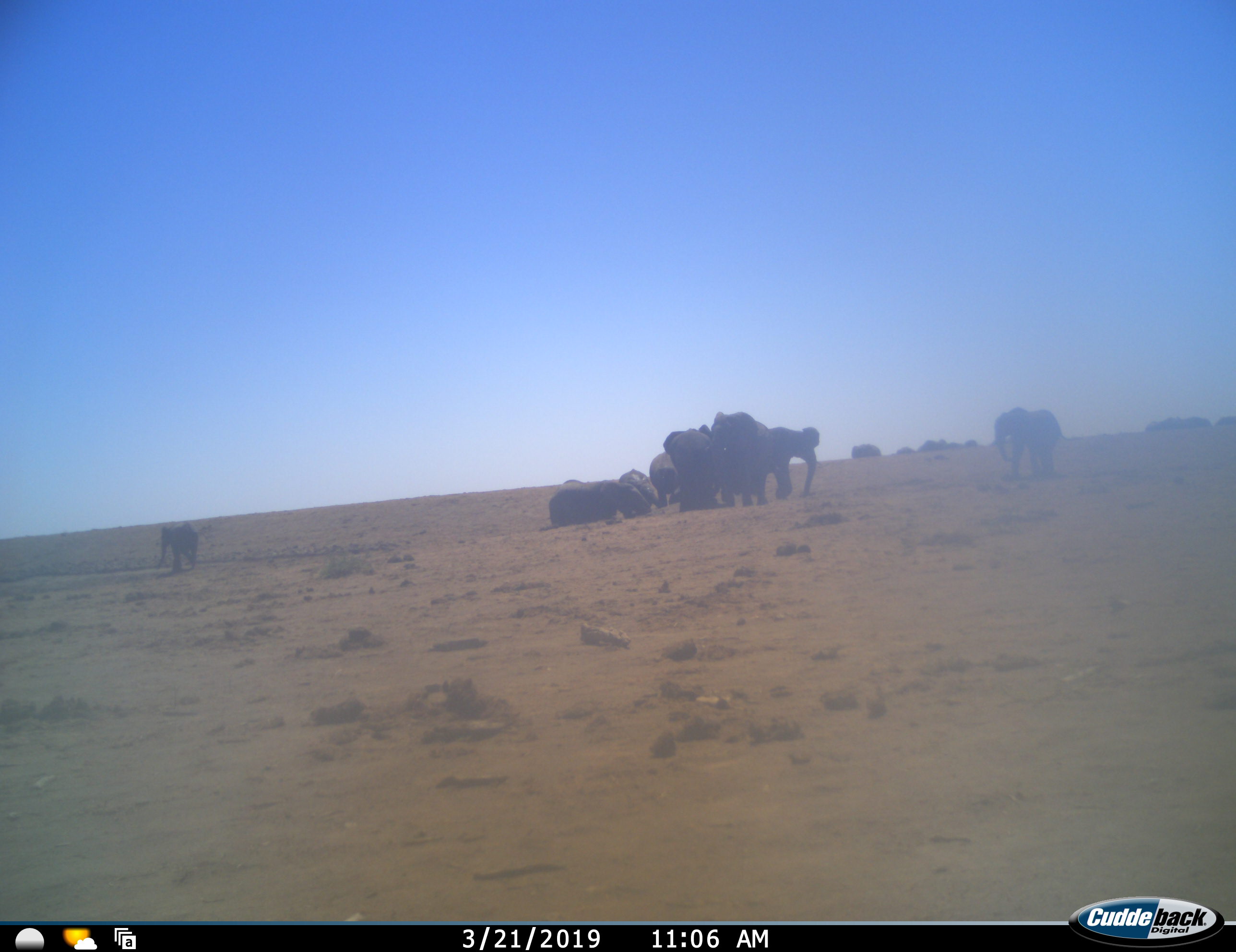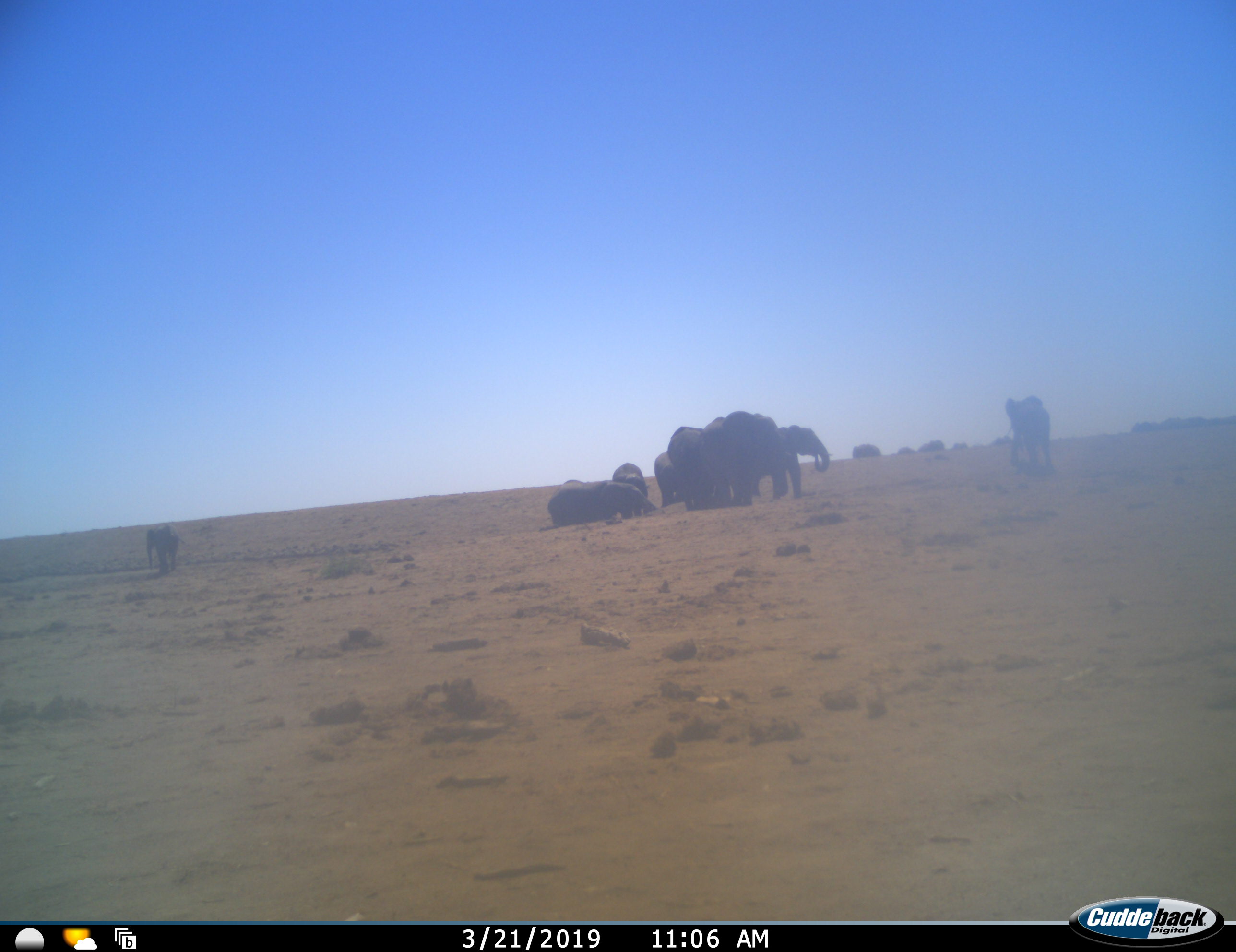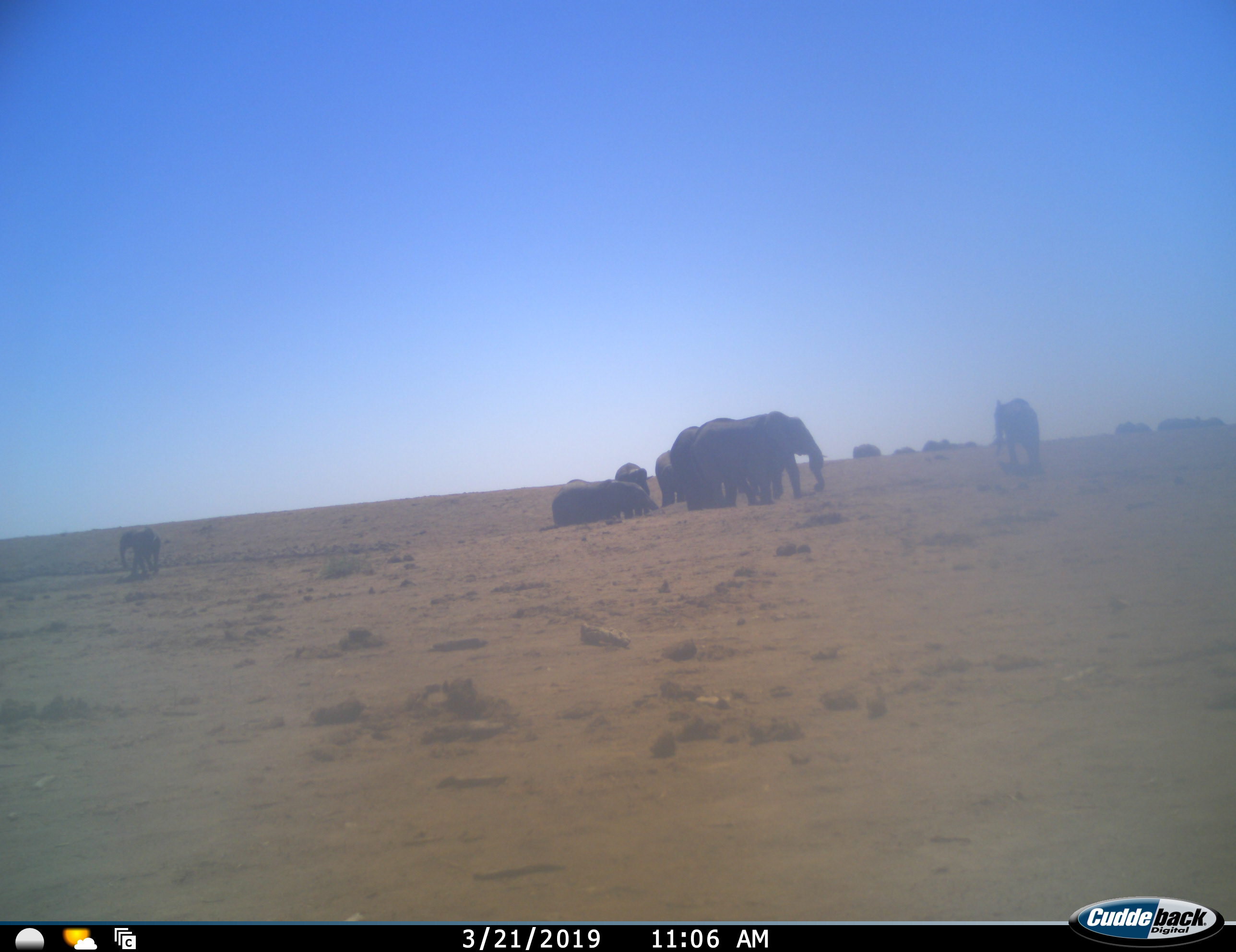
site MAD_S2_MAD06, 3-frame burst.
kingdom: Animalia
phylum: Chordata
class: Mammalia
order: Proboscidea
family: Elephantidae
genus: Loxodonta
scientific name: Loxodonta africana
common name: african bush elephant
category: elephant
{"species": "elephant (african bush elephant) (Loxodonta africana)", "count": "11-50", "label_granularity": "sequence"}